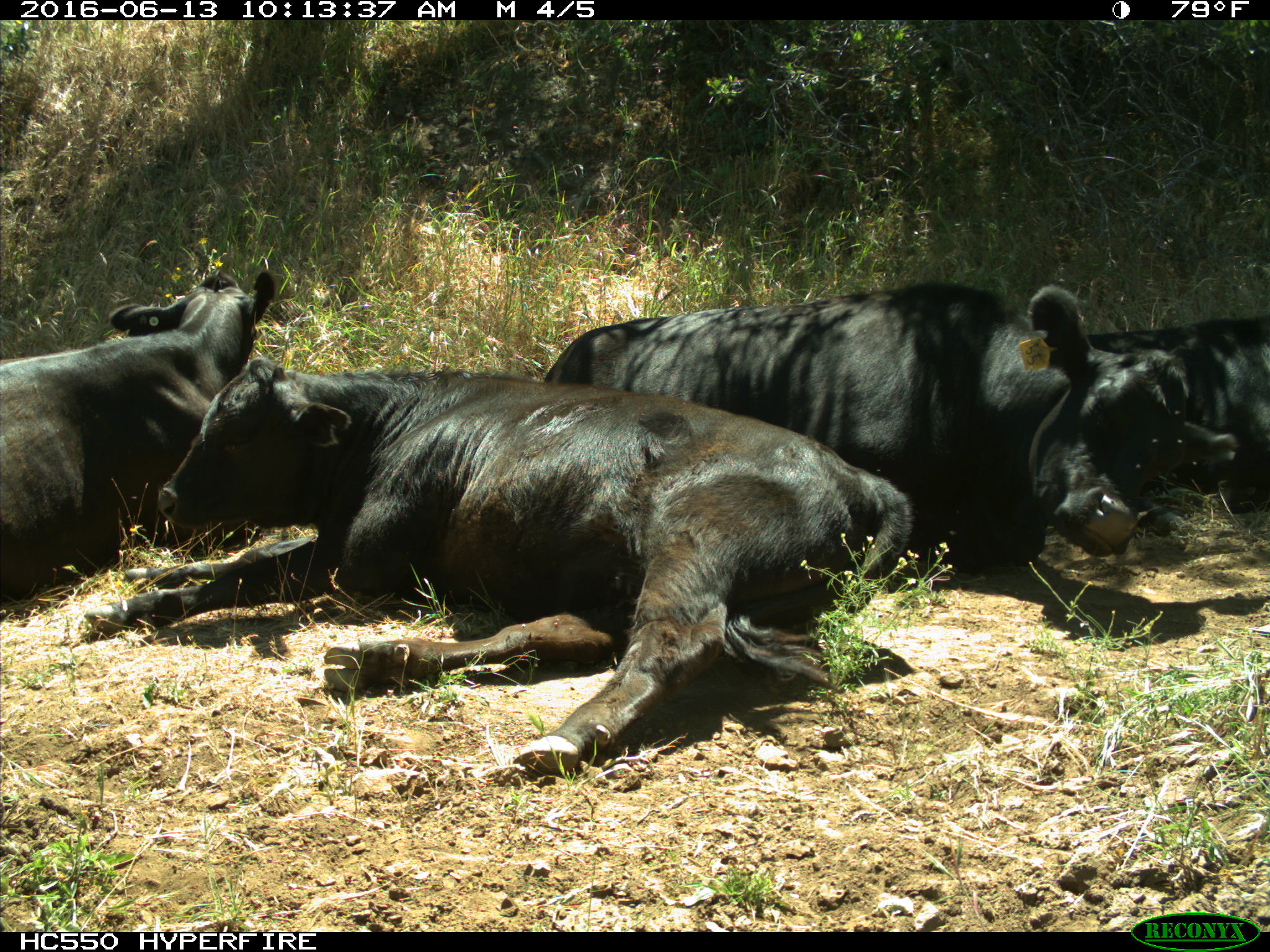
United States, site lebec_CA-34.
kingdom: Animalia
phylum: Chordata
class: Mammalia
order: Artiodactyla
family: Bovidae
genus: Bos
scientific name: Bos taurus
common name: domestic cow